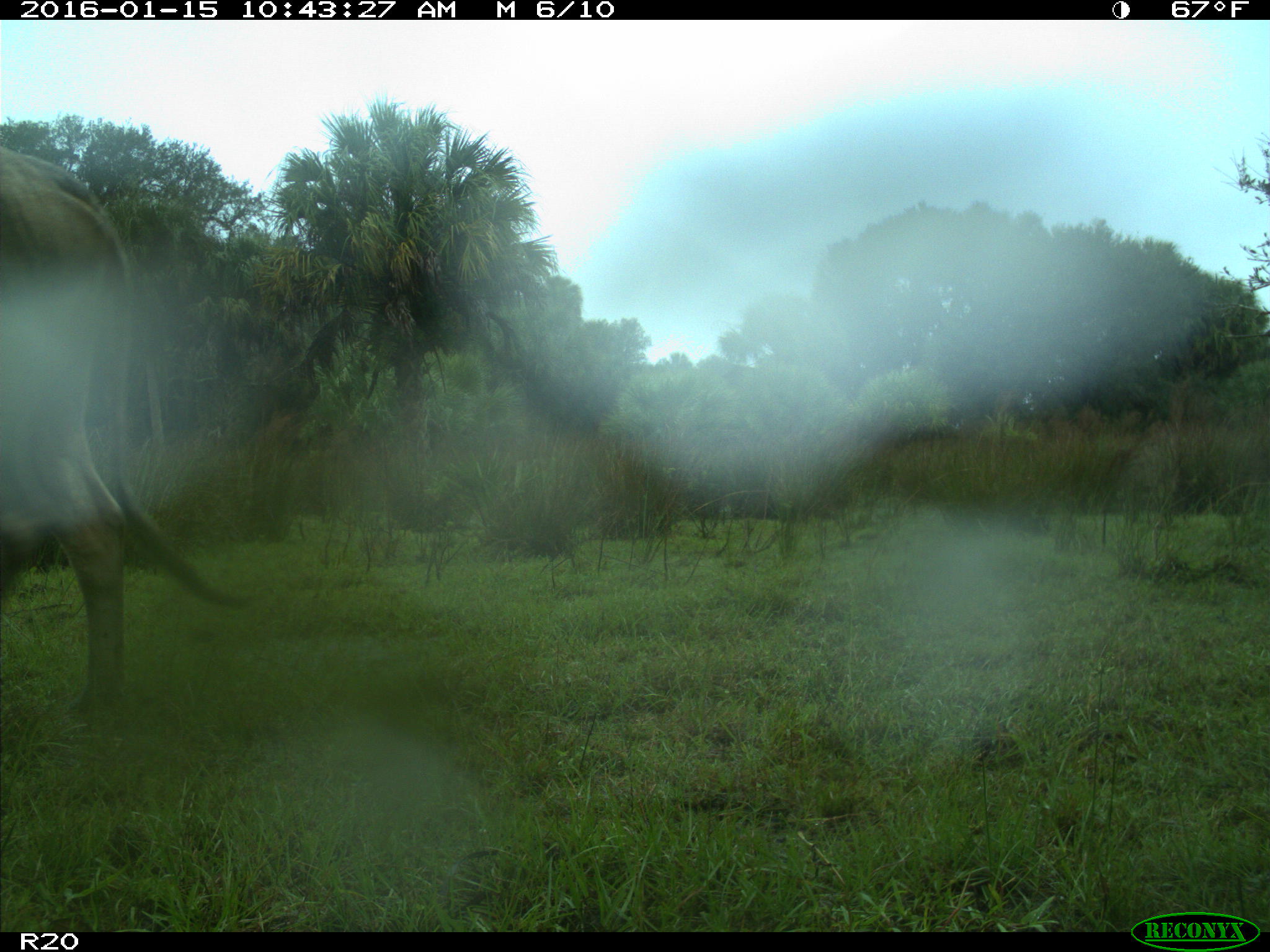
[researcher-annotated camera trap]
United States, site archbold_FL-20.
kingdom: Animalia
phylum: Chordata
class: Mammalia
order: Artiodactyla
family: Bovidae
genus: Bos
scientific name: Bos taurus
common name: domestic cow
Bos taurus (domestic cow).